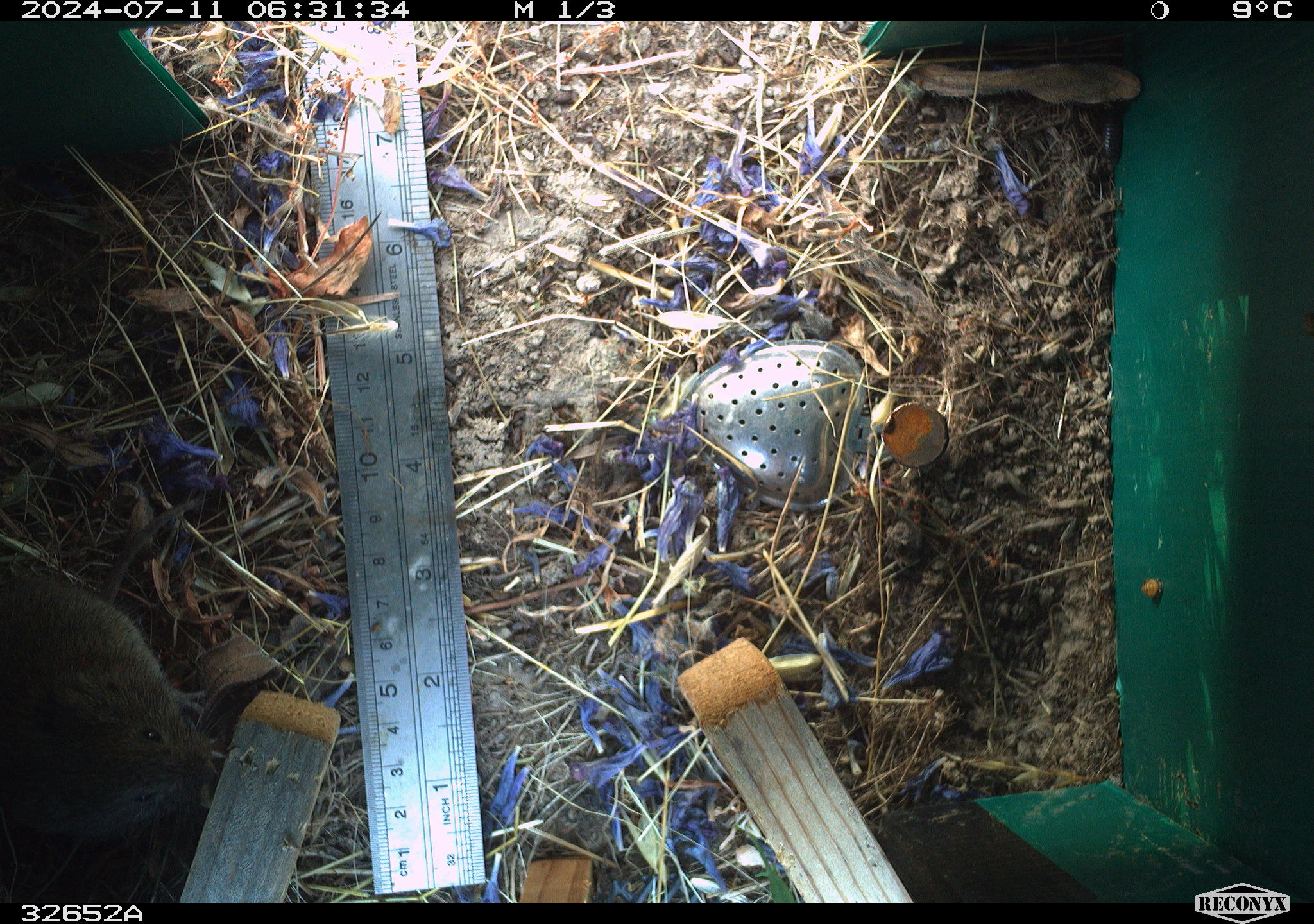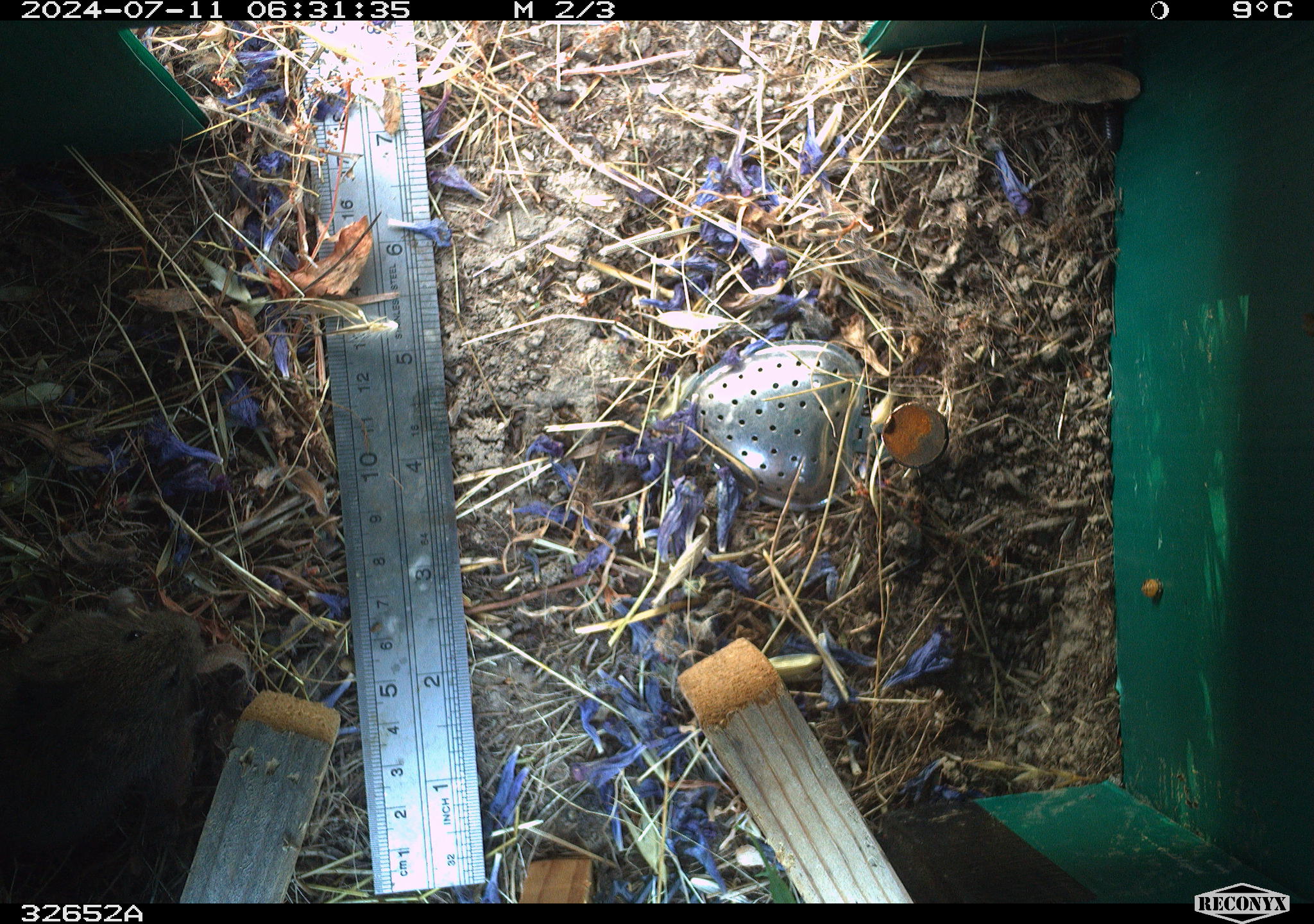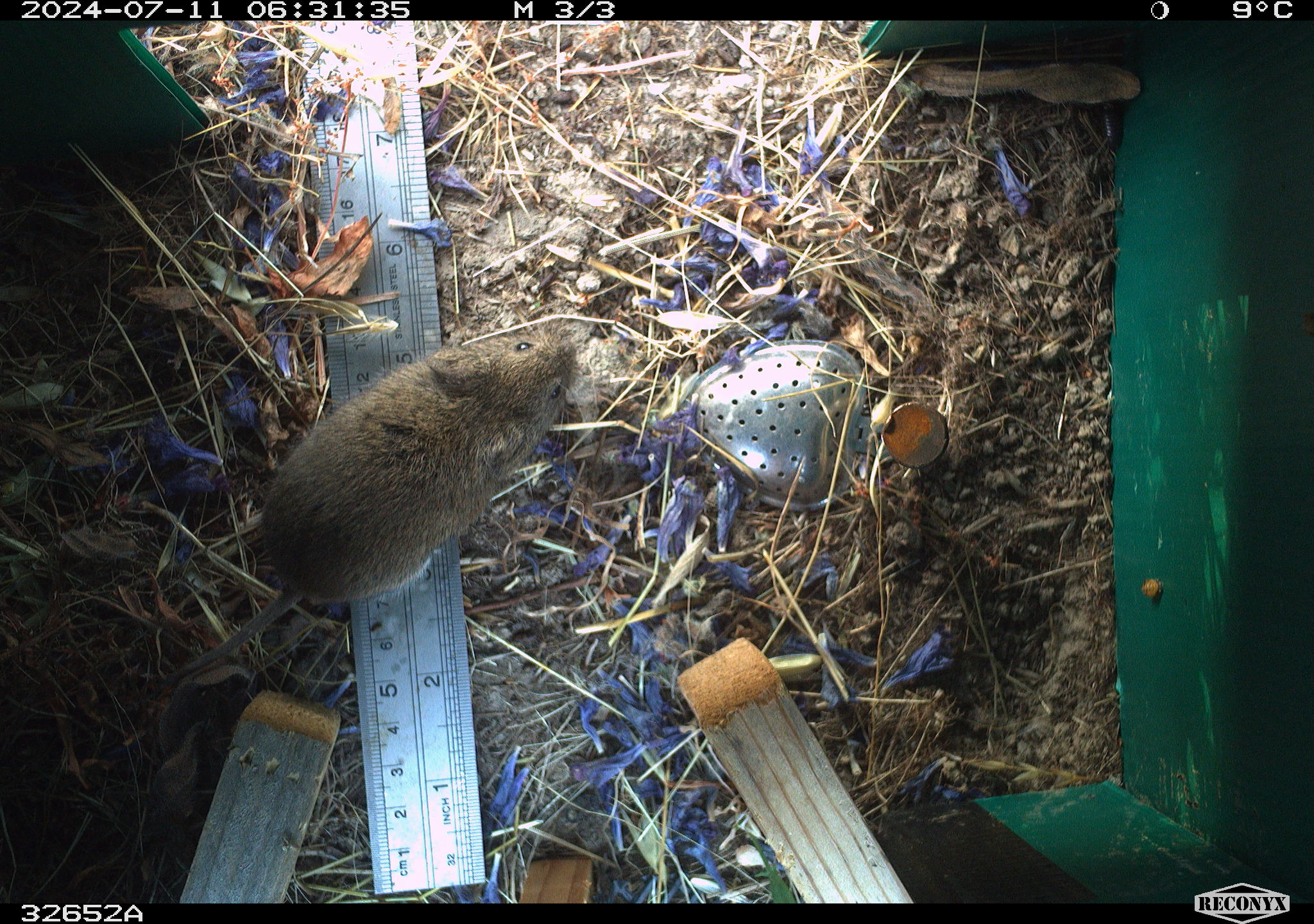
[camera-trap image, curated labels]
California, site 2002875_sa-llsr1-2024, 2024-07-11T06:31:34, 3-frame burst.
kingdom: Animalia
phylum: Chordata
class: Mammalia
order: Rodentia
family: Cricetidae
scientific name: Arvicolinae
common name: voles, lemmings, and muskrats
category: arvicolinae subfamily